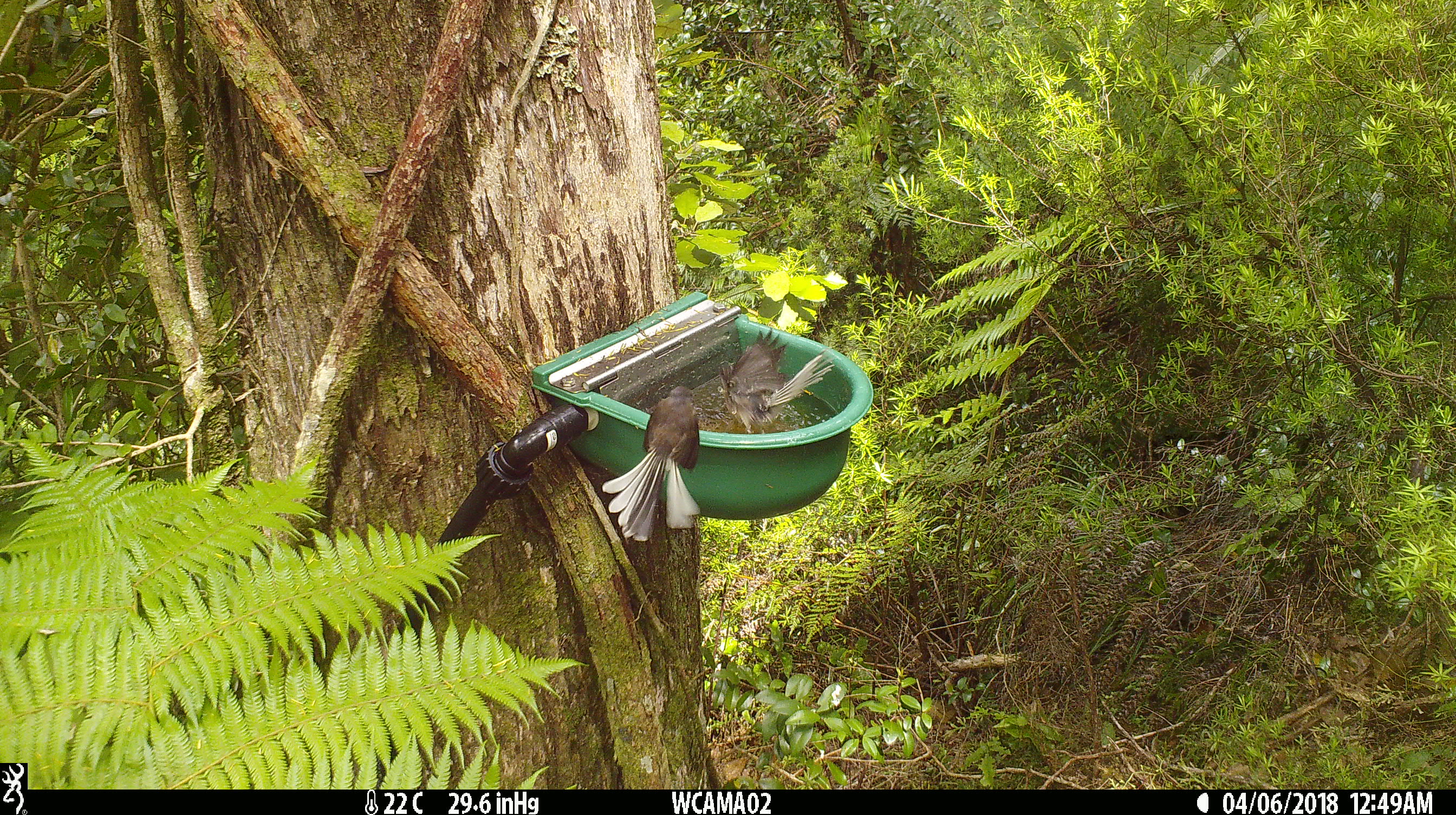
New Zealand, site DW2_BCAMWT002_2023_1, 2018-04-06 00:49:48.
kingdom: Animalia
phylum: Chordata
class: Aves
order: Passeriformes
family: Rhipiduridae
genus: Rhipidura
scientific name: Rhipidura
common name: fantails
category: fantail